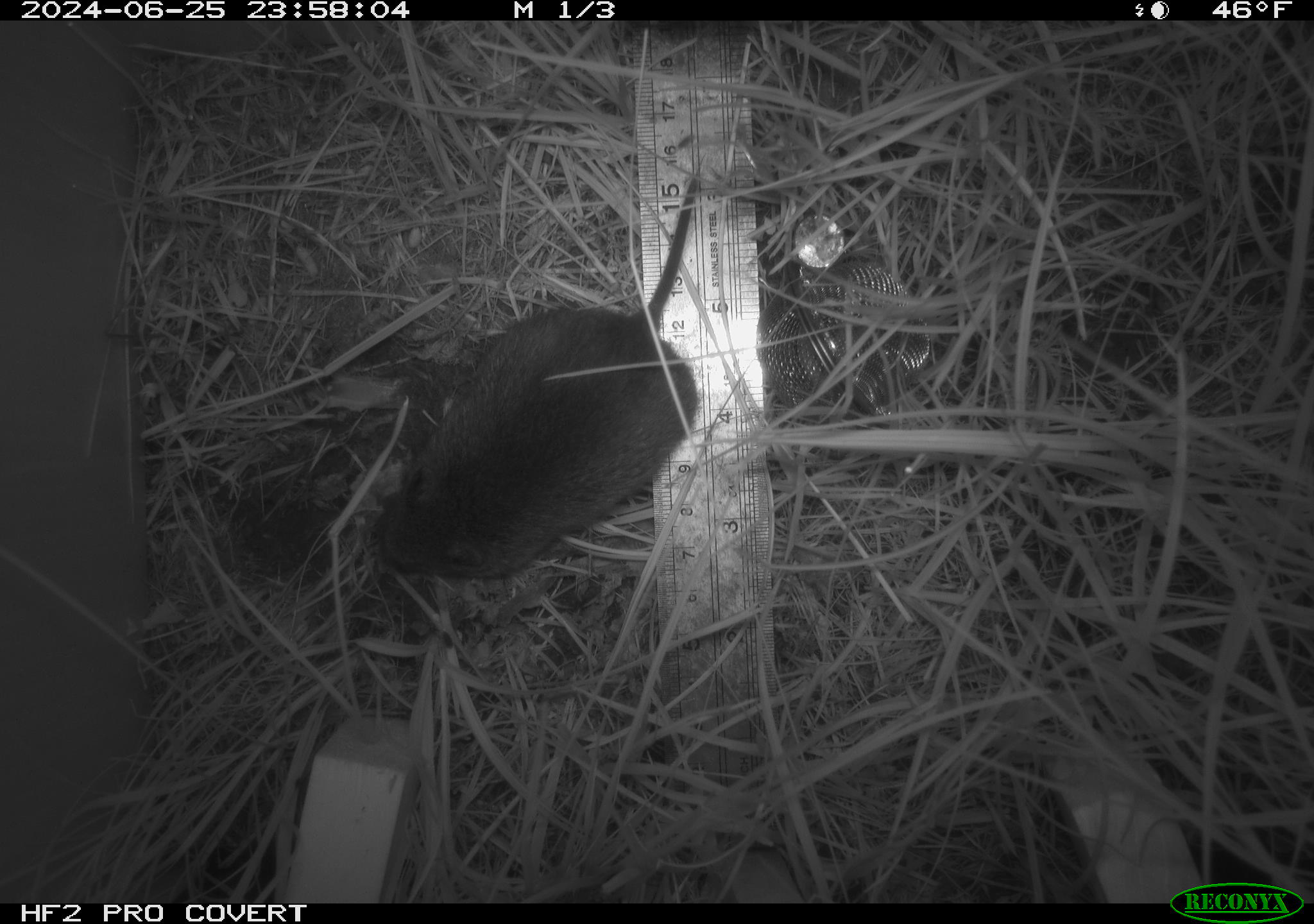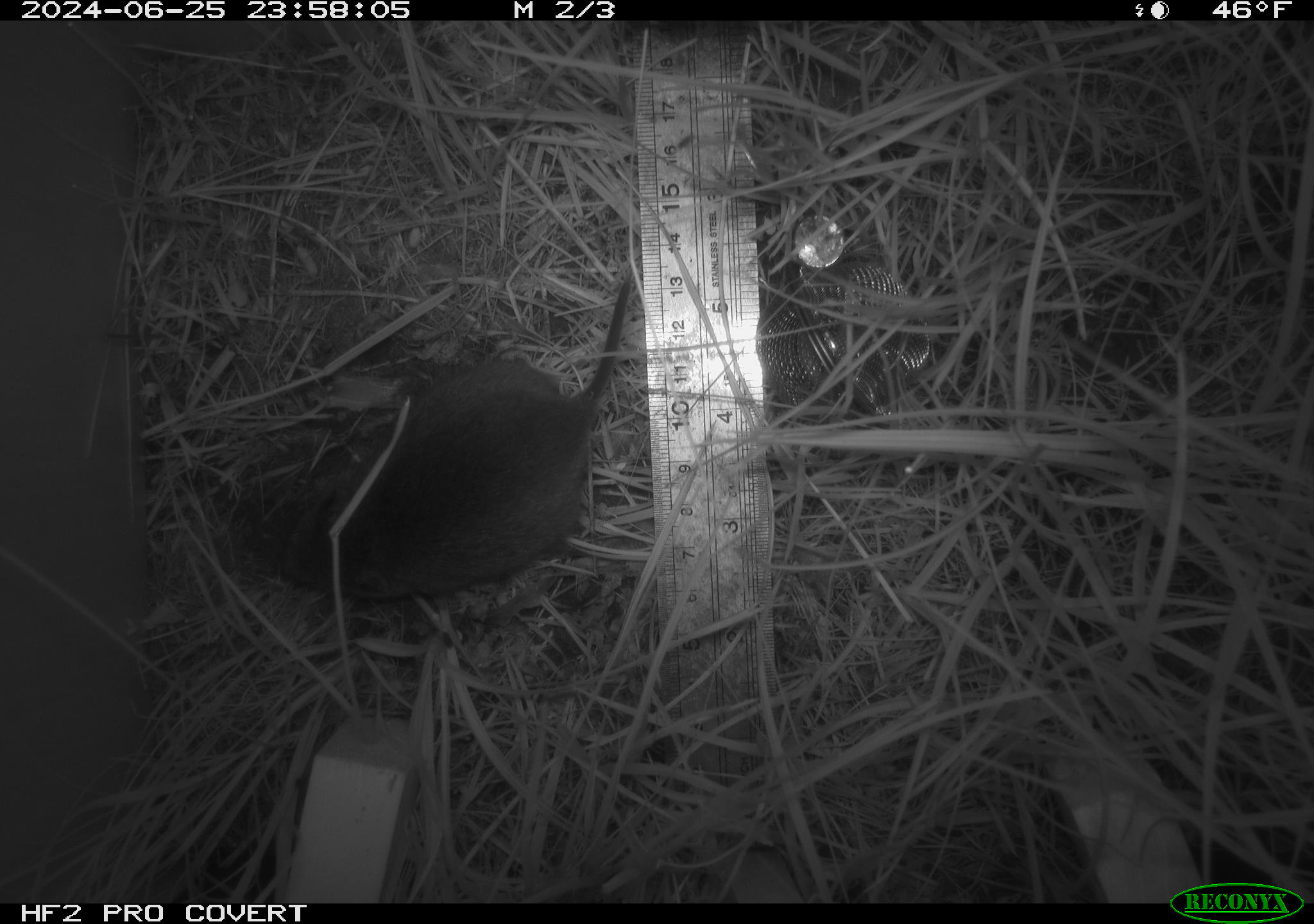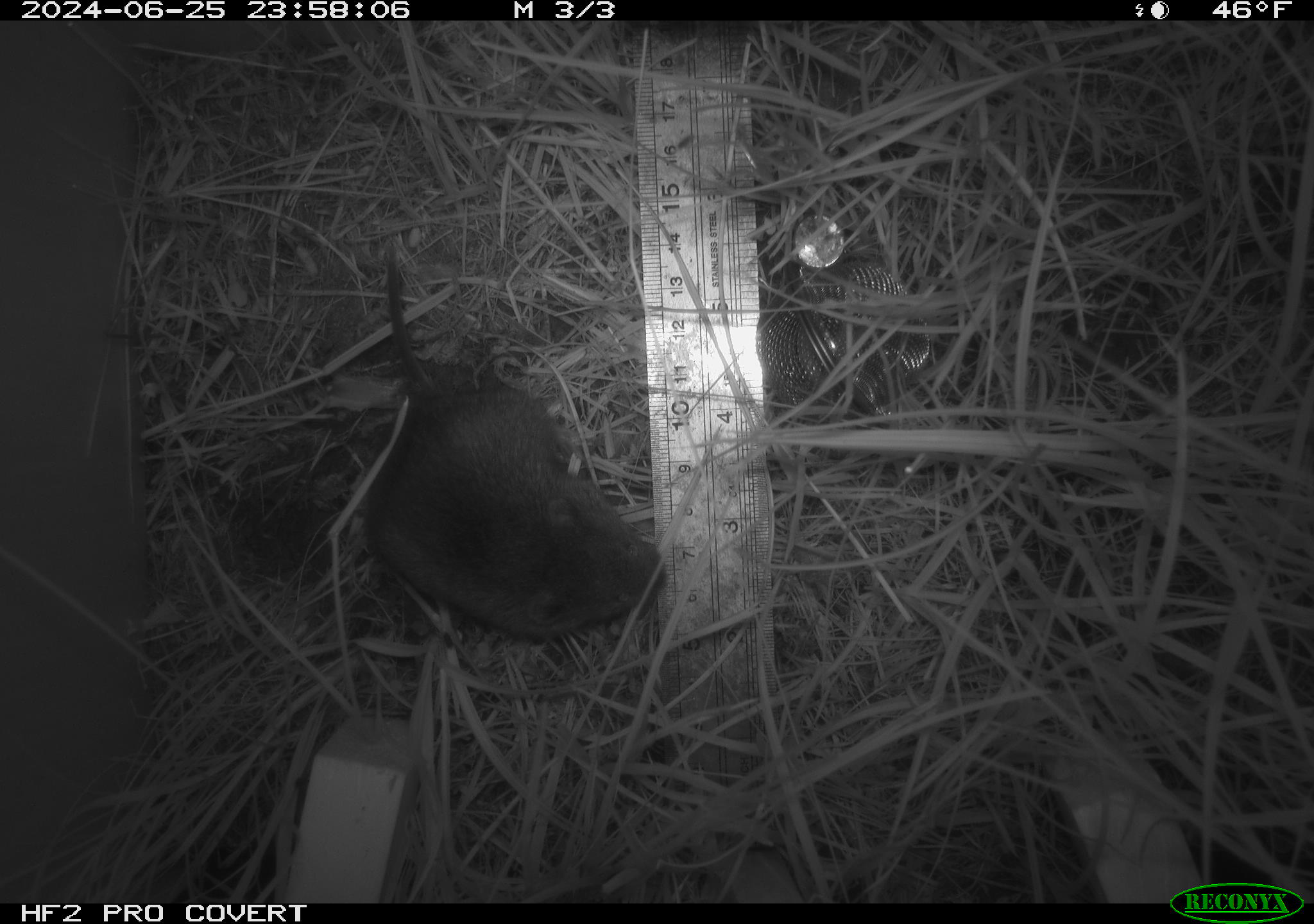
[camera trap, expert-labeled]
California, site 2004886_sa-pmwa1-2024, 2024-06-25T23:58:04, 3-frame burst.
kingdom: Animalia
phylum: Chordata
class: Mammalia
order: Rodentia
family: Cricetidae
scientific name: Arvicolinae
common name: voles, lemmings, and muskrats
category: arvicolinae subfamily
Arvicolinae subfamily (voles, lemmings, and muskrats) (Arvicolinae).